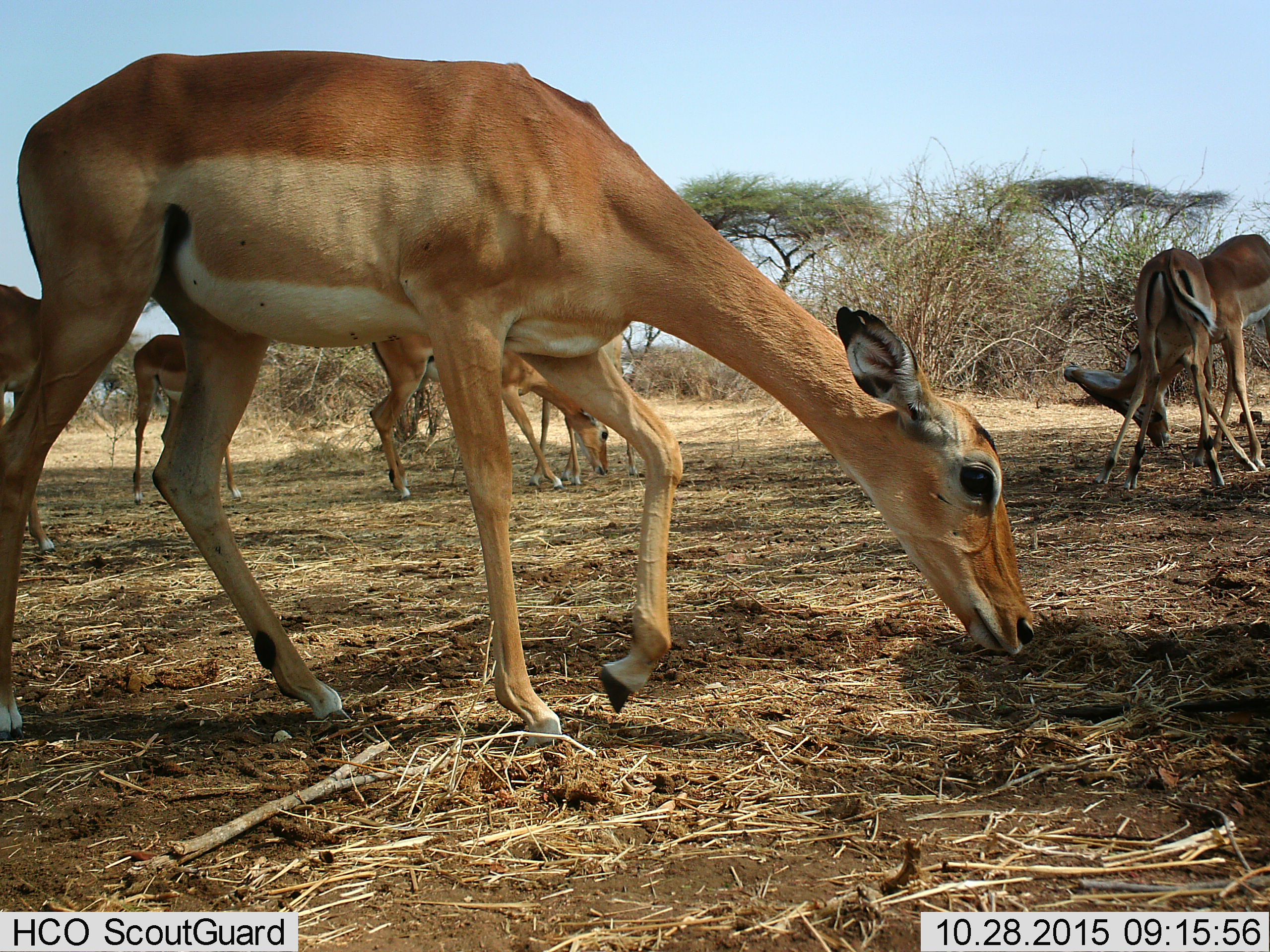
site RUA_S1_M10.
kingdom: Animalia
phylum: Chordata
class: Mammalia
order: Artiodactyla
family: Bovidae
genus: Aepyceros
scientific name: Aepyceros melampus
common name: impala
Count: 7.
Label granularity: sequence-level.